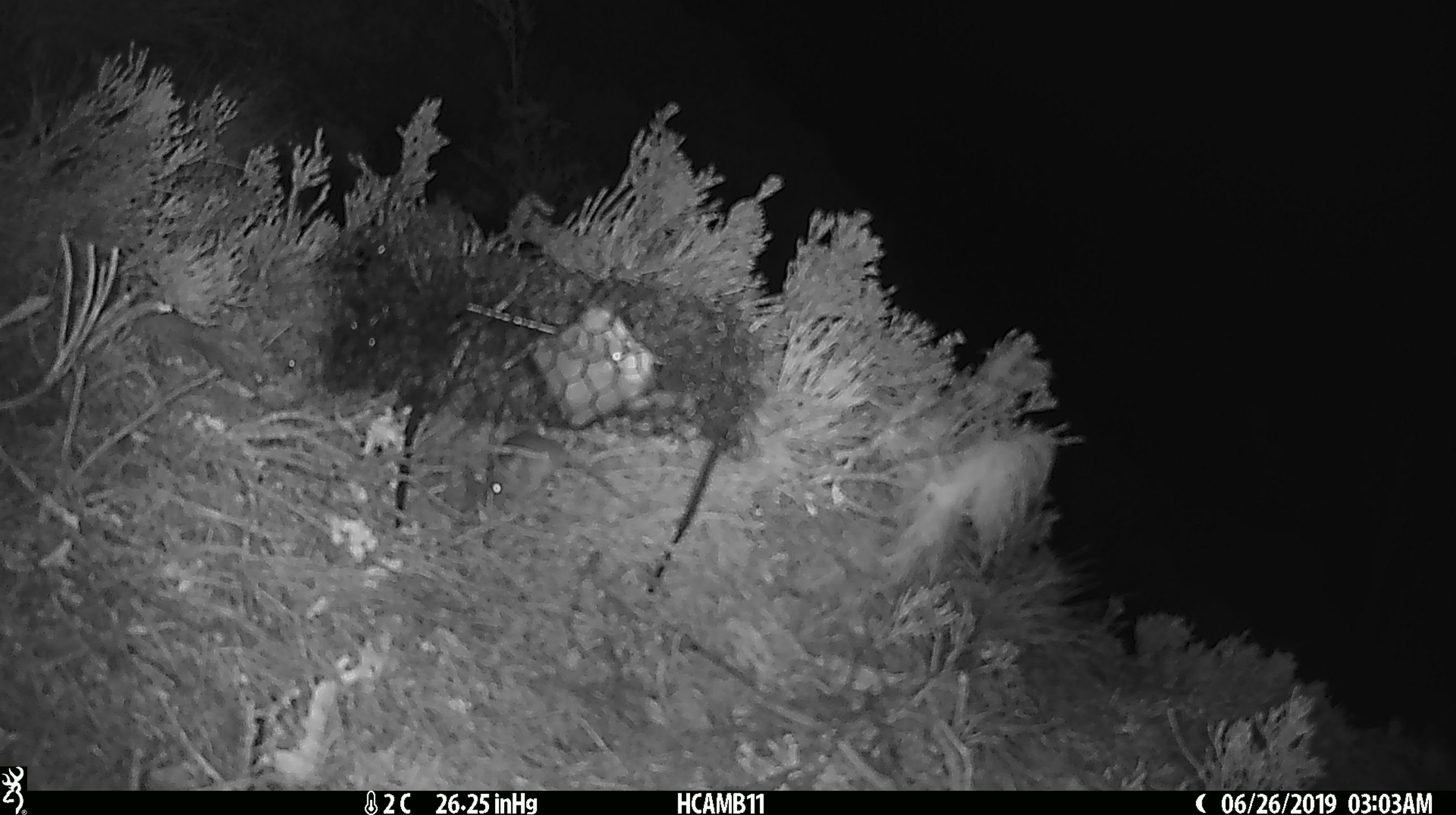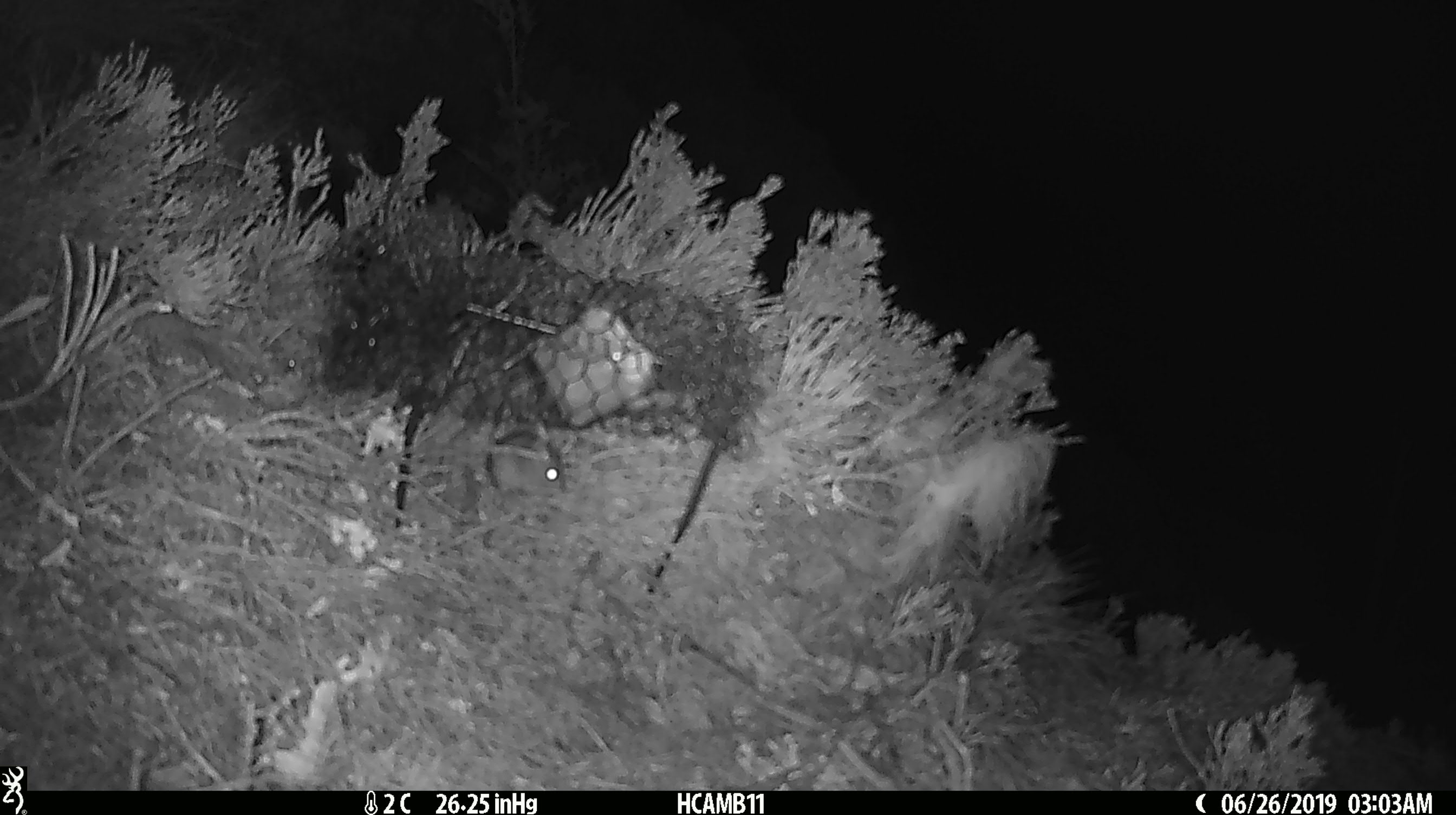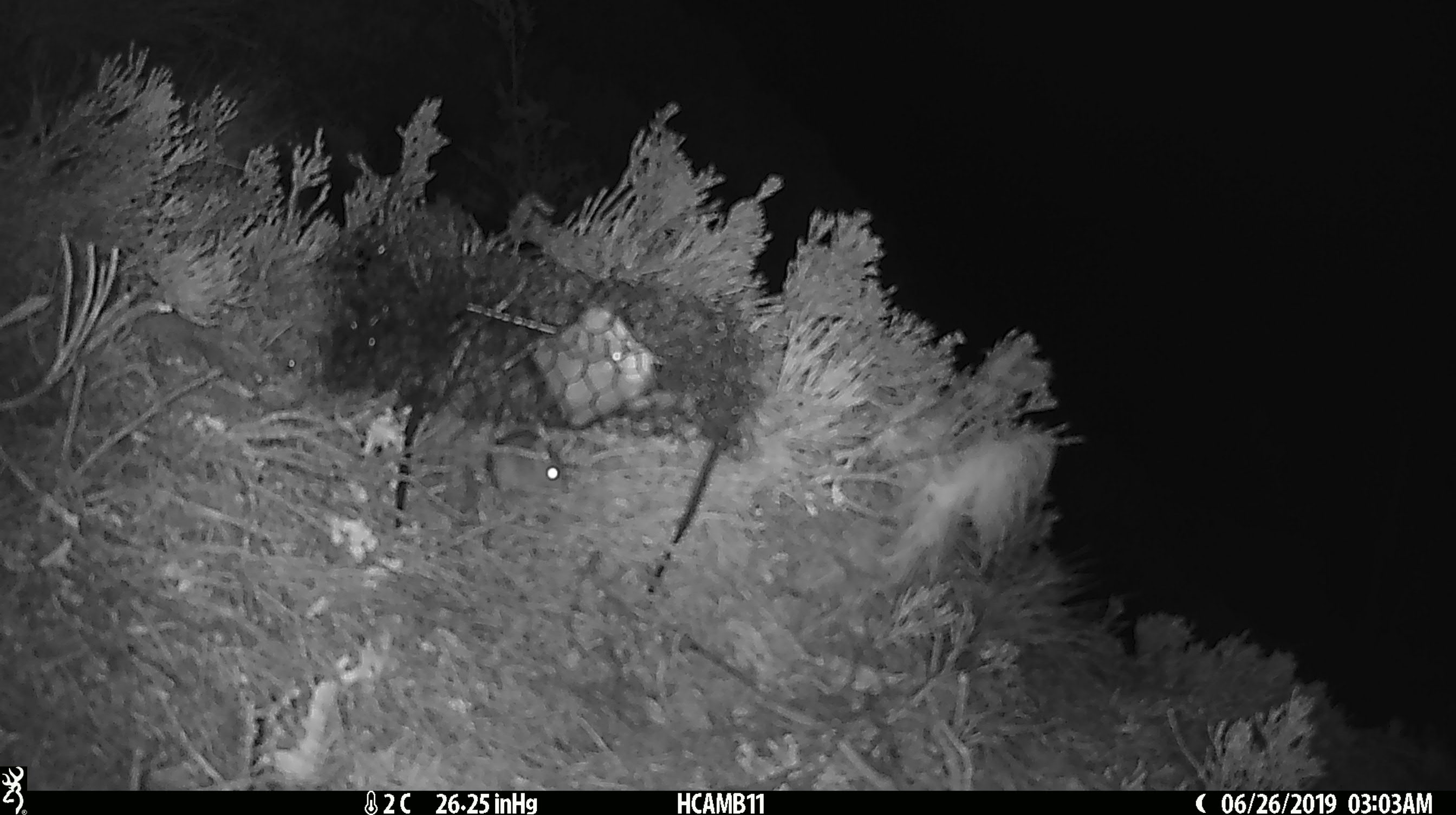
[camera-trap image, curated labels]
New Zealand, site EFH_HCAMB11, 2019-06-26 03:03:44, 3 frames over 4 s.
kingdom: Animalia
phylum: Chordata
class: Mammalia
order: Rodentia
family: Muridae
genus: Mus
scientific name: Mus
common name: mouse